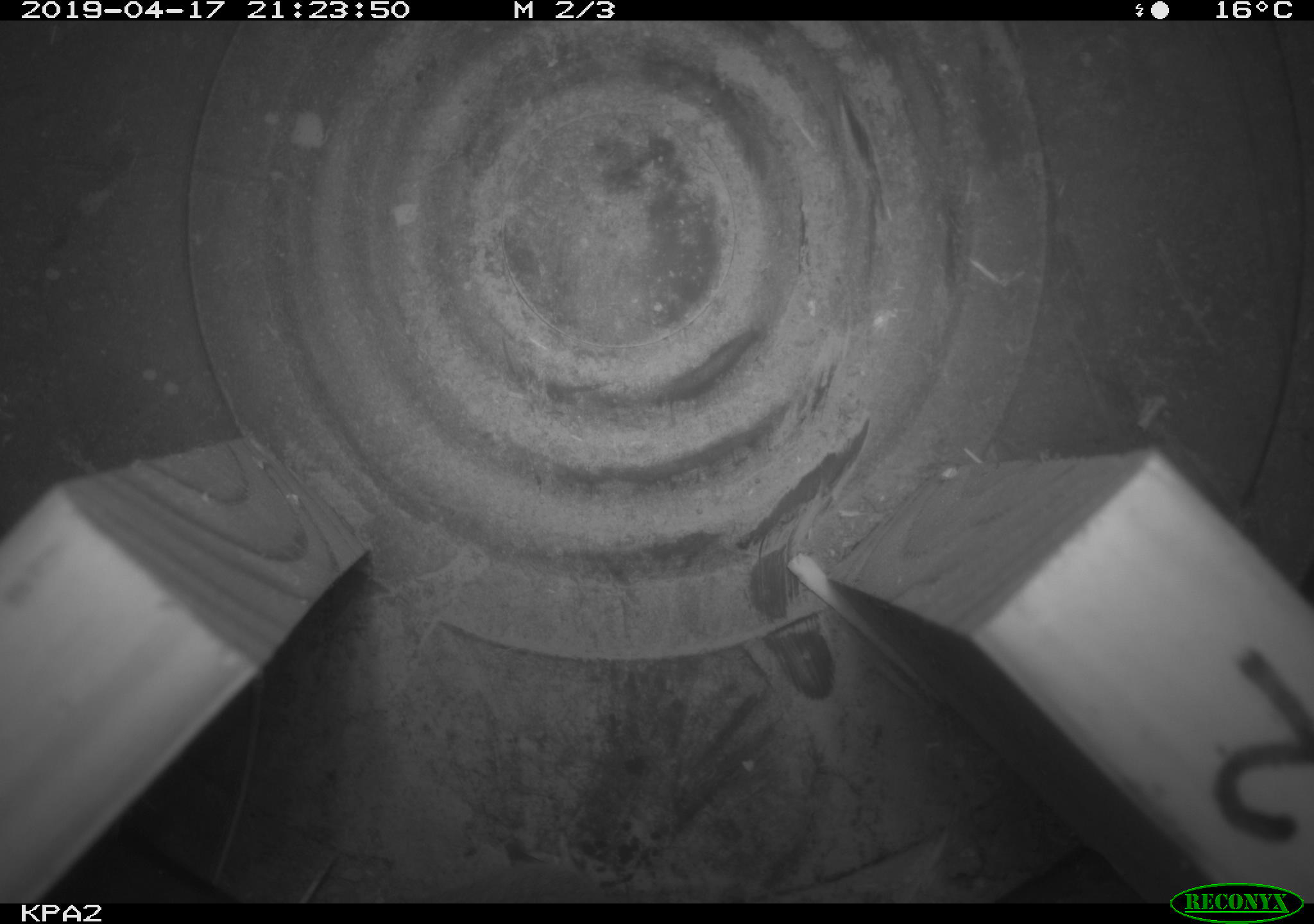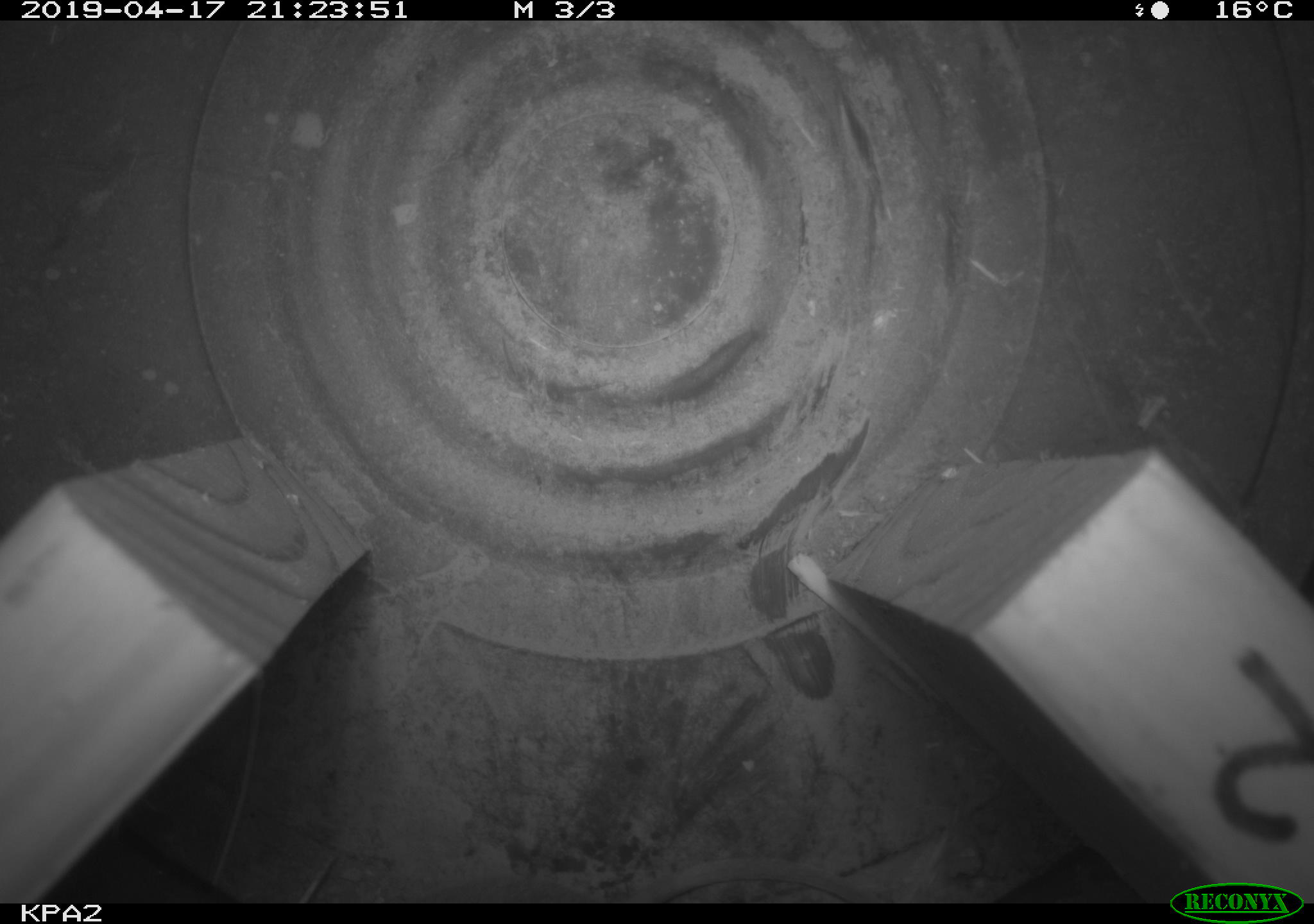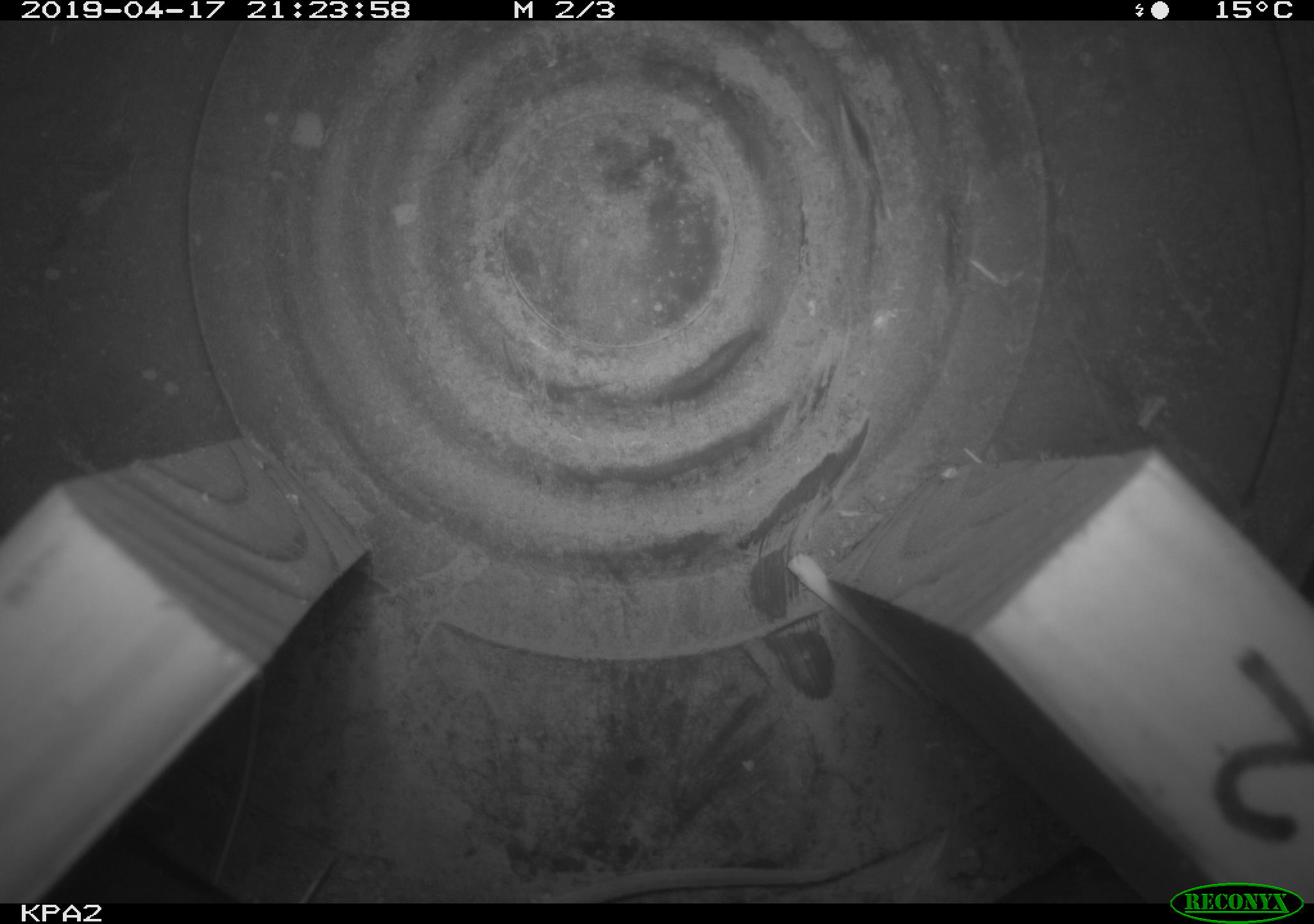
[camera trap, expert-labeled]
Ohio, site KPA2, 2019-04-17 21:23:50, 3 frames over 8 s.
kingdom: Animalia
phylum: Chordata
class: Mammalia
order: Rodentia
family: Cricetidae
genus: Peromyscus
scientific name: Peromyscus leucopus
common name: white-footed mouse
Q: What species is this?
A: White-footed mouse (Peromyscus leucopus).